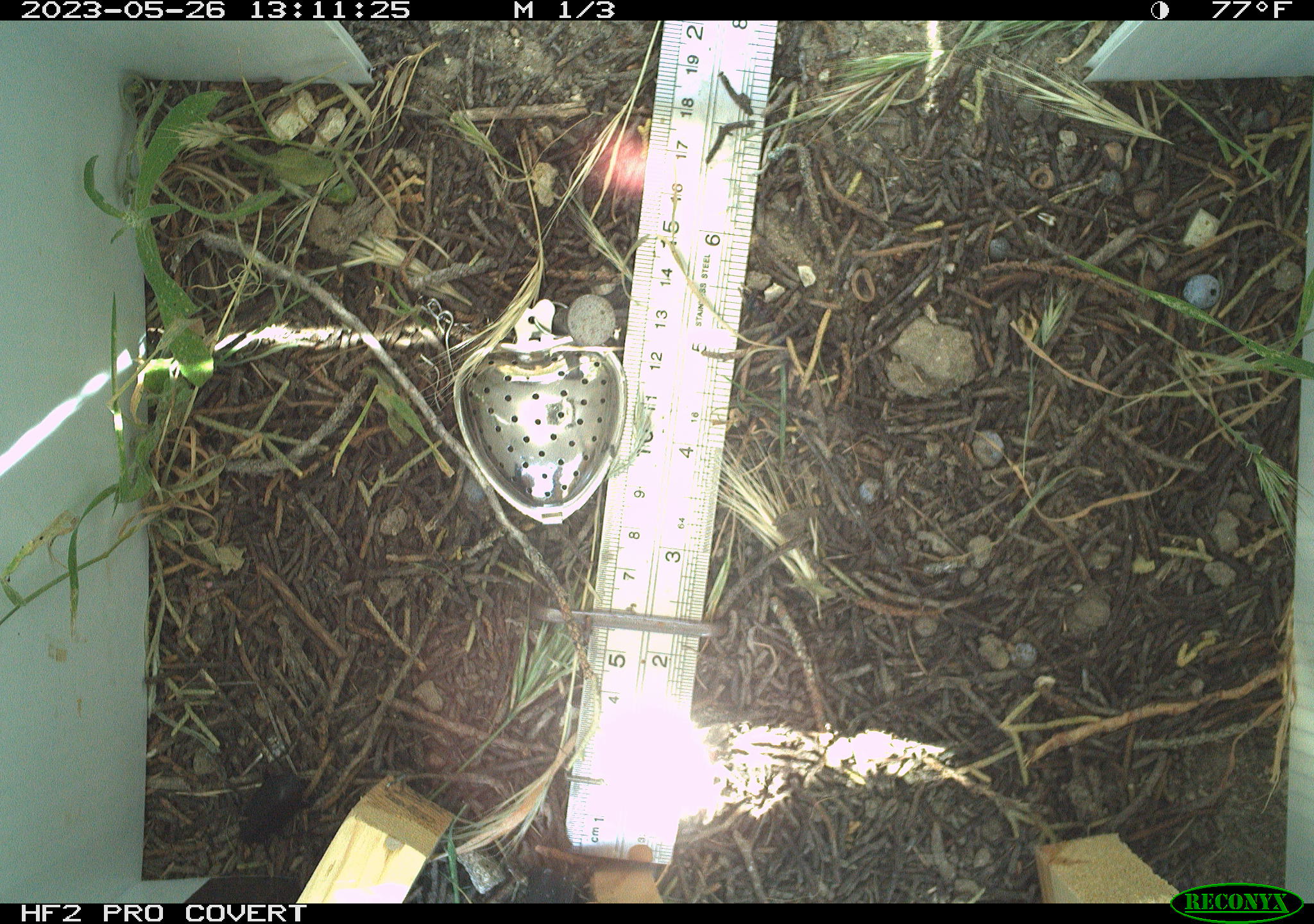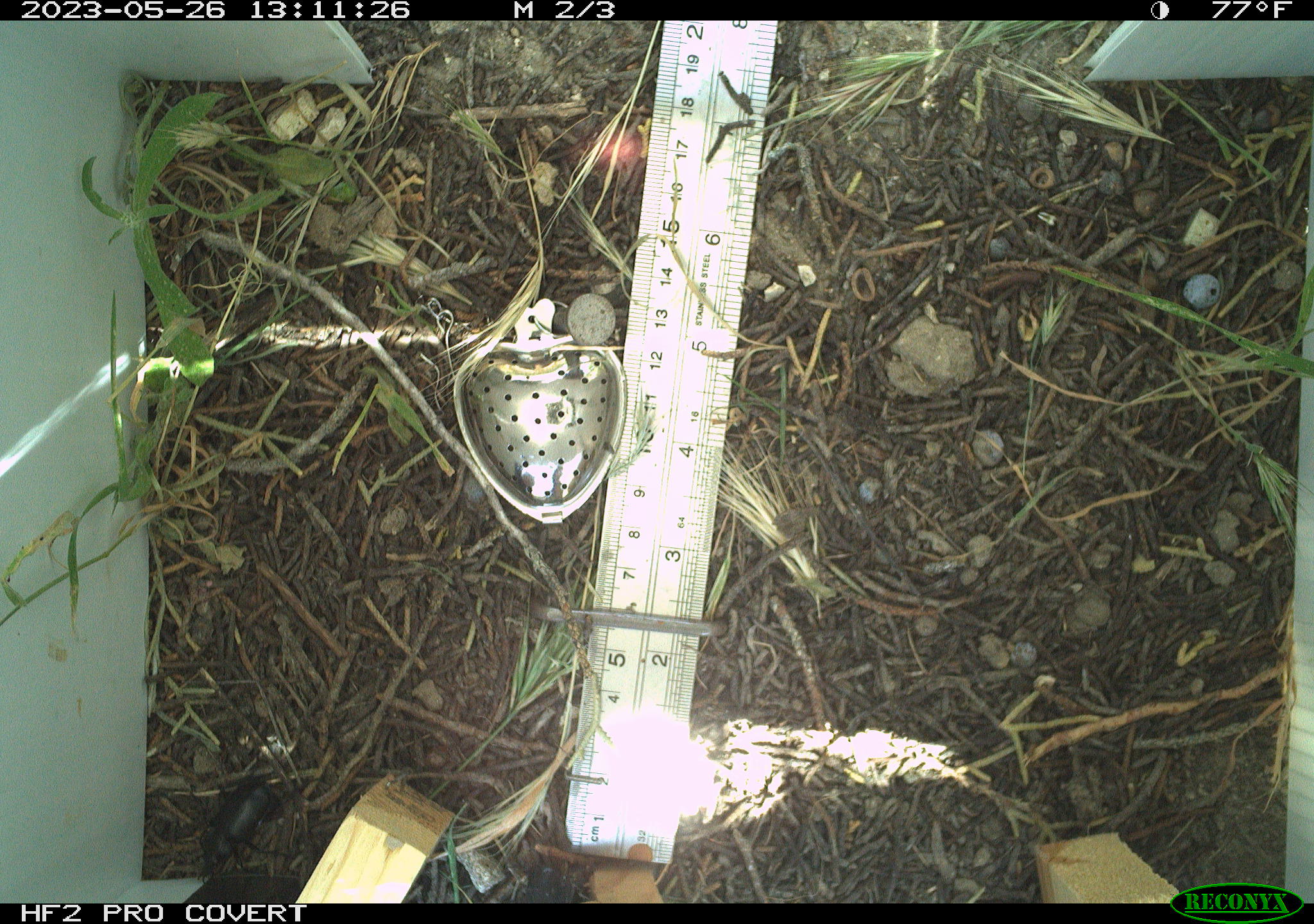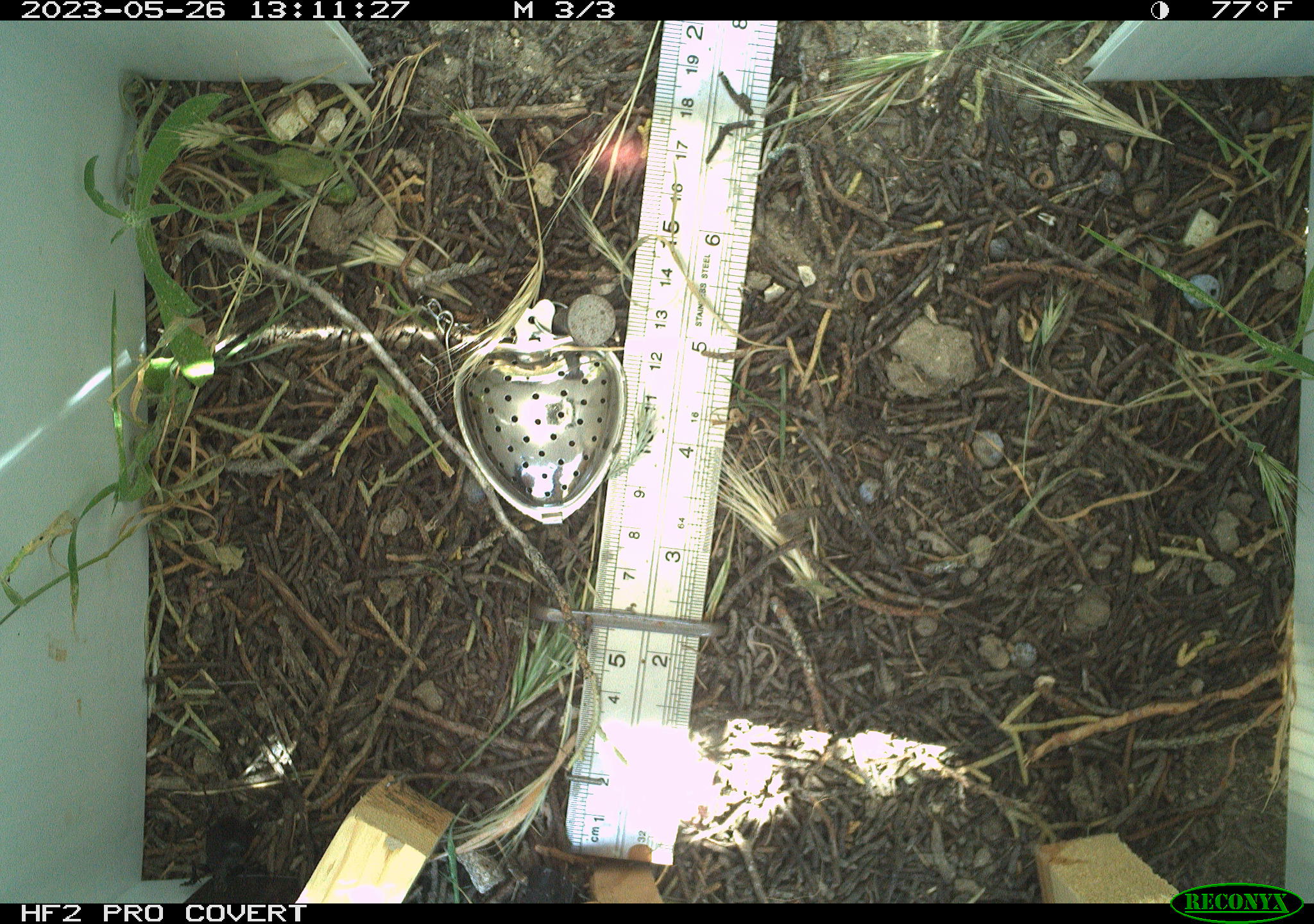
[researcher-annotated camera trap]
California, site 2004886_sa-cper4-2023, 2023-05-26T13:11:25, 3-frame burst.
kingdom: Animalia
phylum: Arthropoda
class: Insecta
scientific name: Insecta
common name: insect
Insect (Insecta).